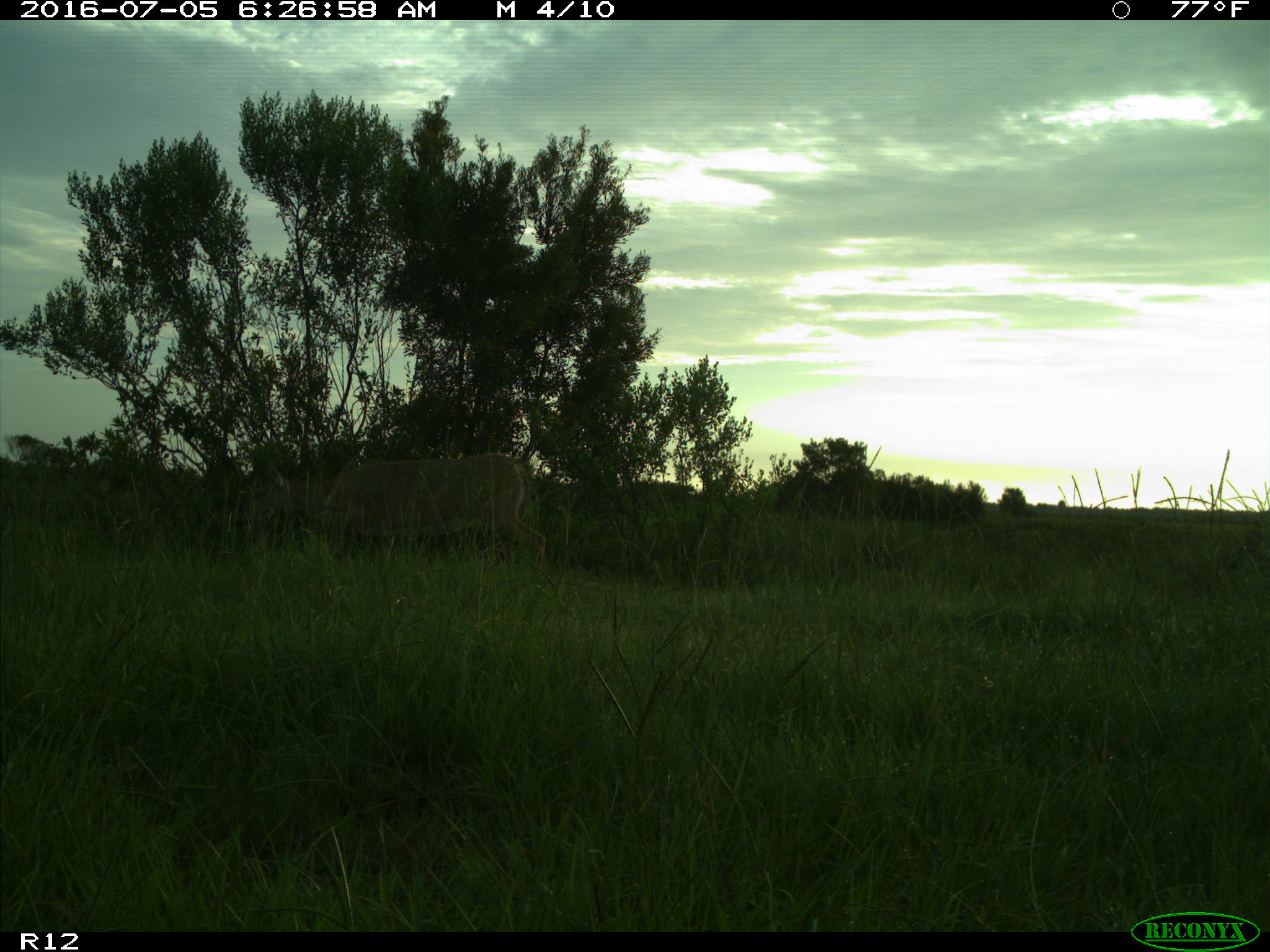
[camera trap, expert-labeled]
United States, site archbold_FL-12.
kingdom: Animalia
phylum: Chordata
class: Mammalia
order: Artiodactyla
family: Cervidae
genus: Odocoileus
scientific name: Odocoileus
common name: deer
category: unidentified deer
Unidentified deer (deer) (Odocoileus).